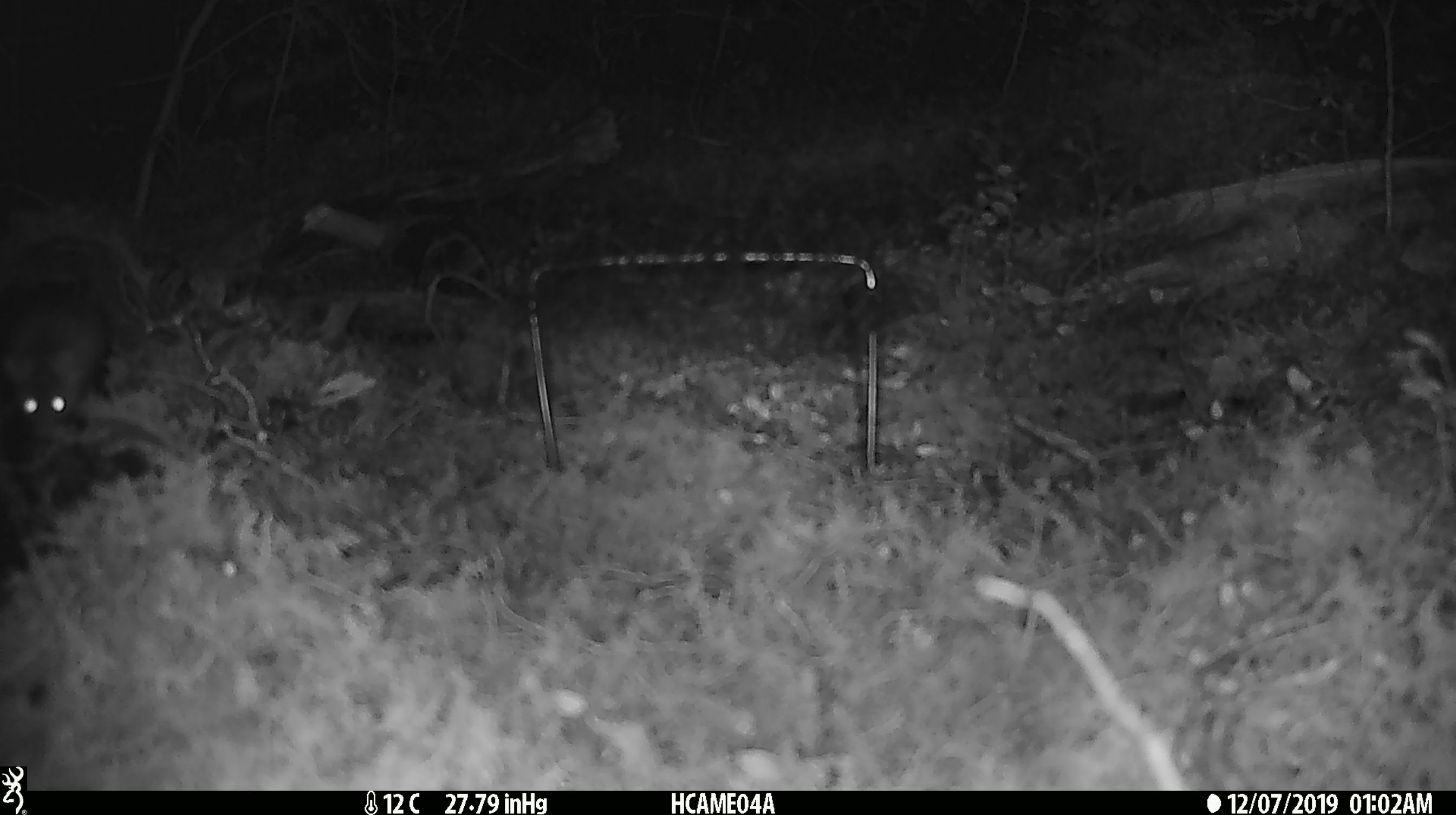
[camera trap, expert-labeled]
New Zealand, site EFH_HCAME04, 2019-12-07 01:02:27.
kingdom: Animalia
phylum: Chordata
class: Mammalia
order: Rodentia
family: Muridae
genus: Mus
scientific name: Mus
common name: mouse